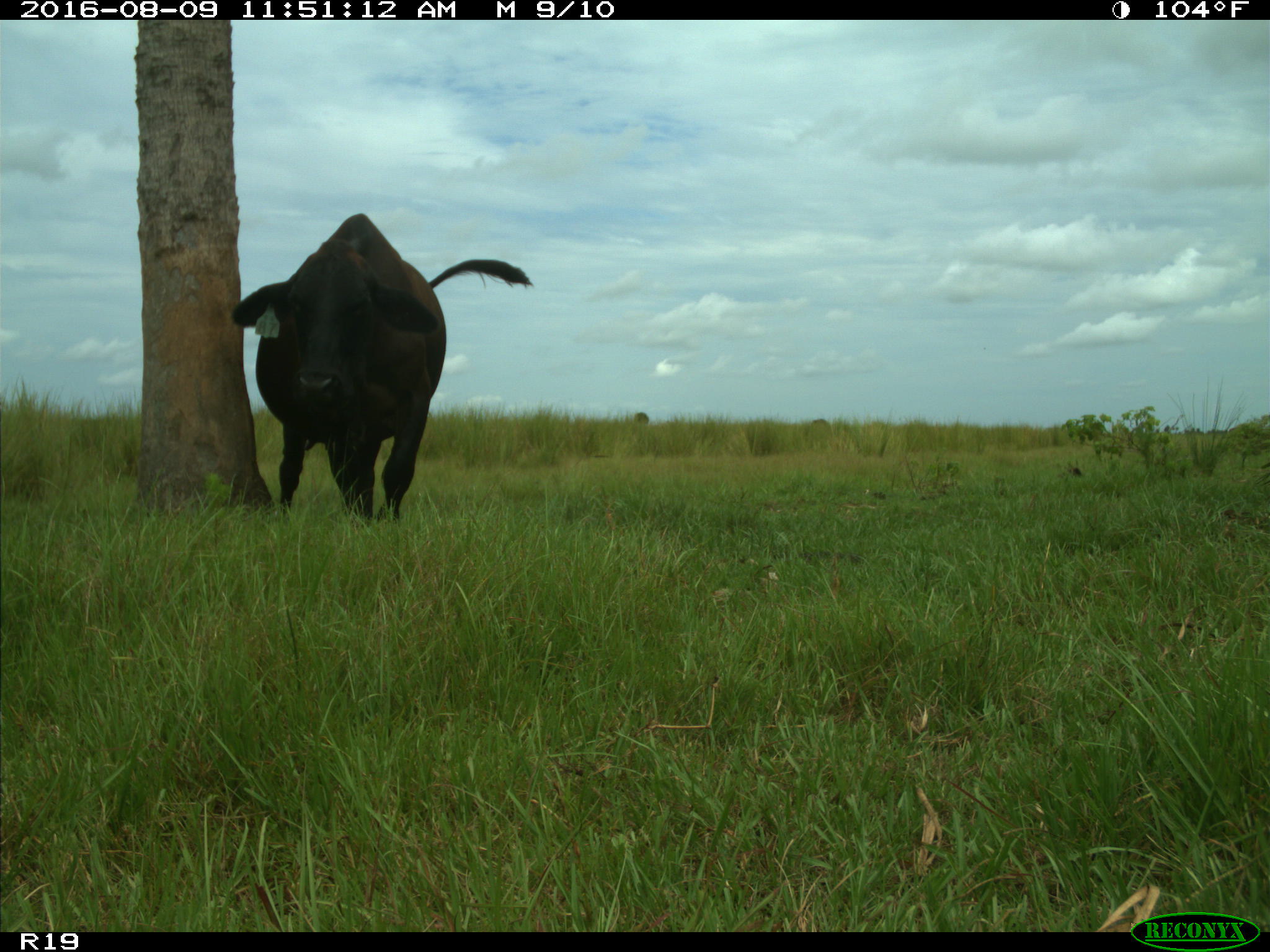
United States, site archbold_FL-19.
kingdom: Animalia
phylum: Chordata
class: Mammalia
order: Artiodactyla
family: Bovidae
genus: Bos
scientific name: Bos taurus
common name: domestic cow